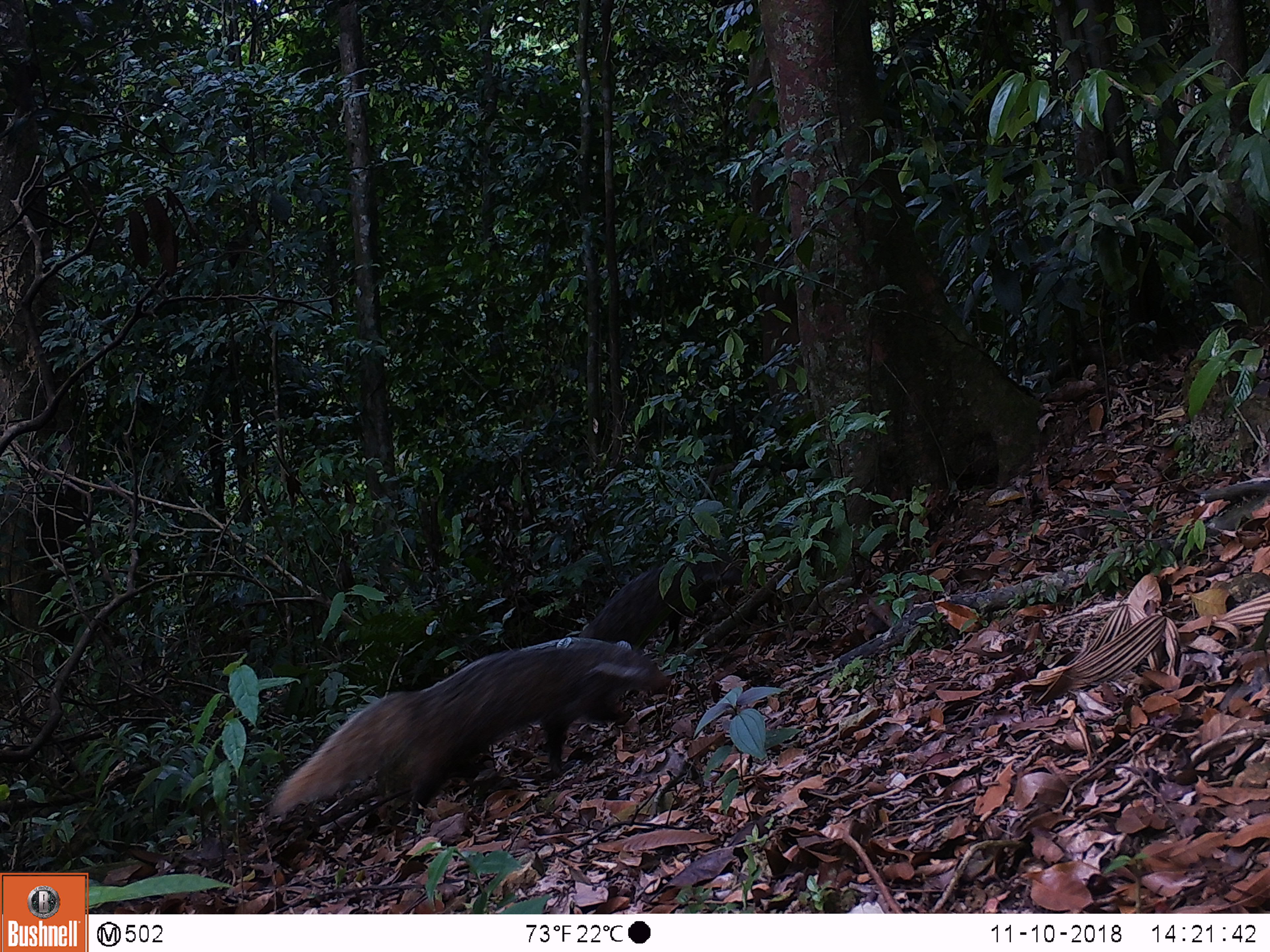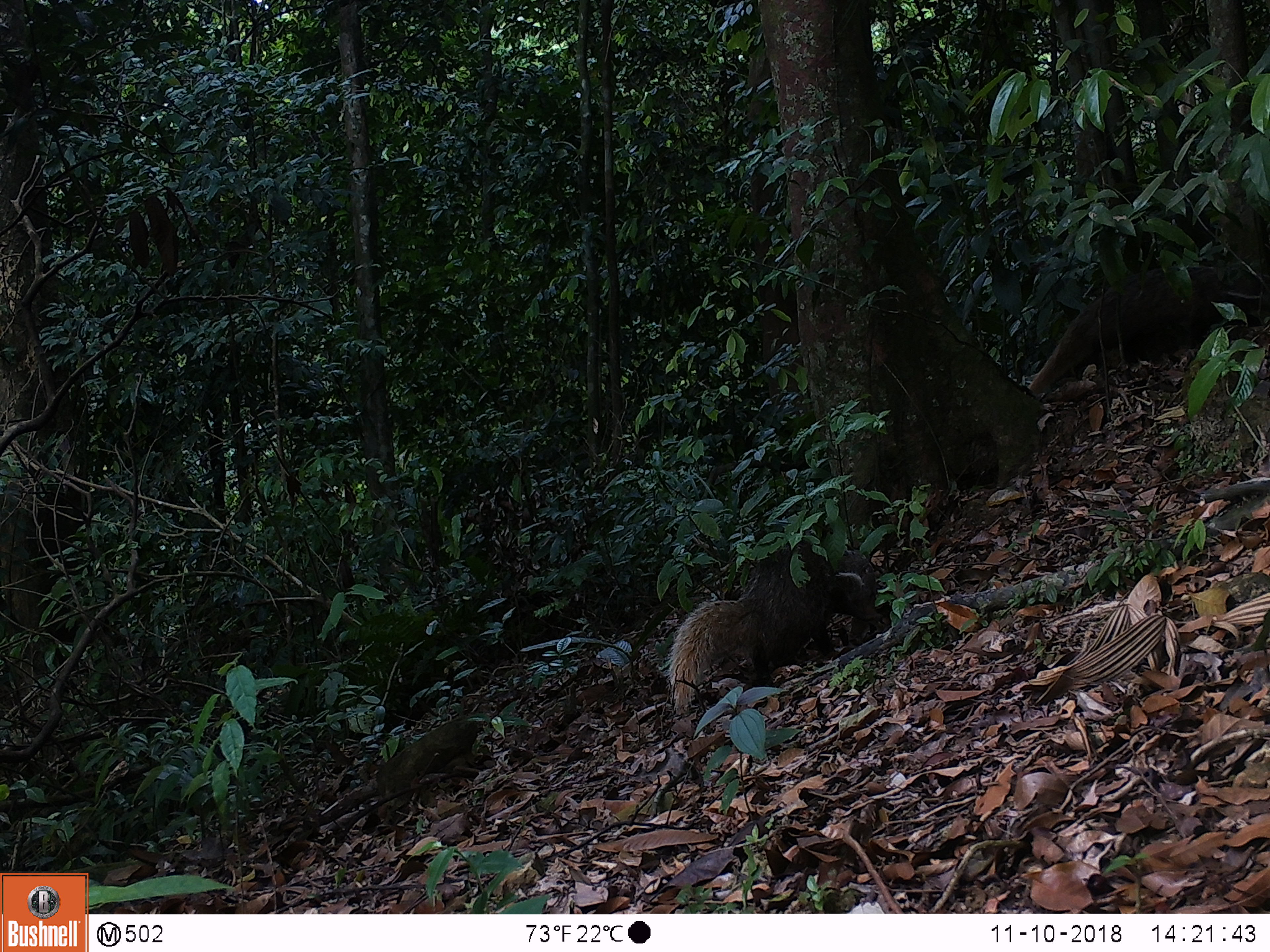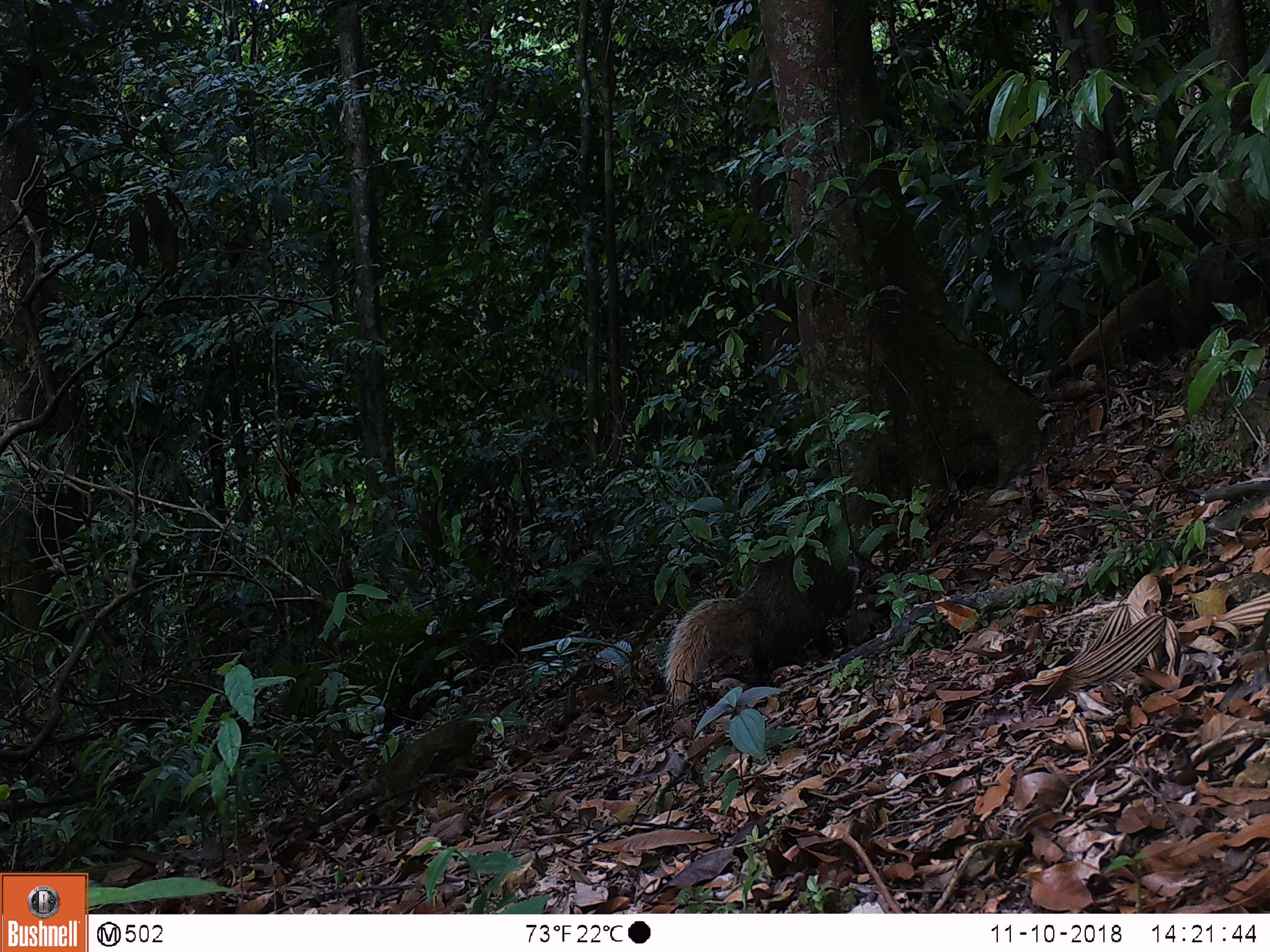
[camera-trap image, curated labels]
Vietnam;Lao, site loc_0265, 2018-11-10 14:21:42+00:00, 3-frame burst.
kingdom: Animalia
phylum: Chordata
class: Mammalia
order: Carnivora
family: Herpestidae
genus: Urva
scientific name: Urva urva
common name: crab-eating mongoose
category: crab eating mongoose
Crab eating mongoose (crab-eating mongoose) (Urva urva). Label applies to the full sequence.